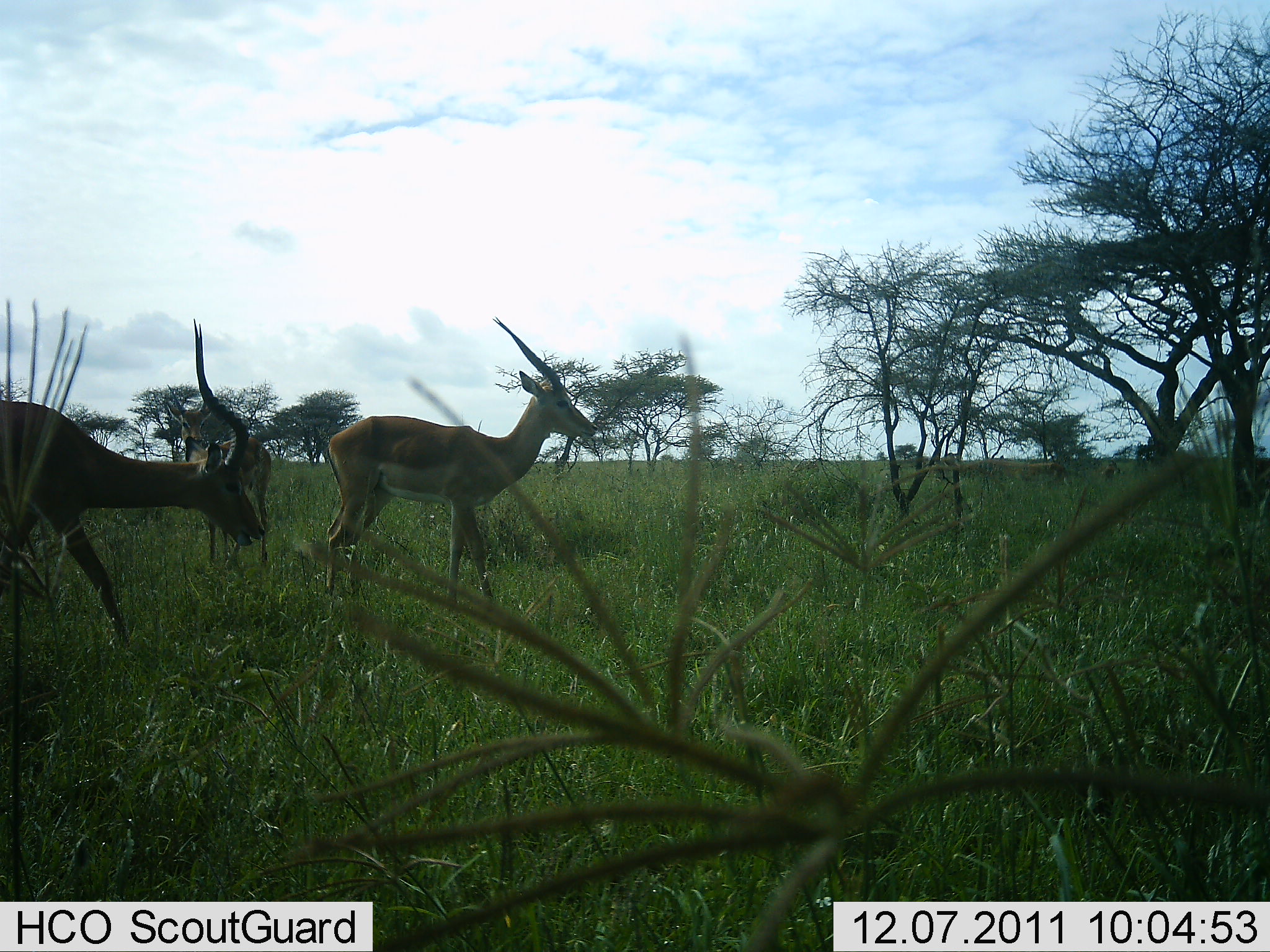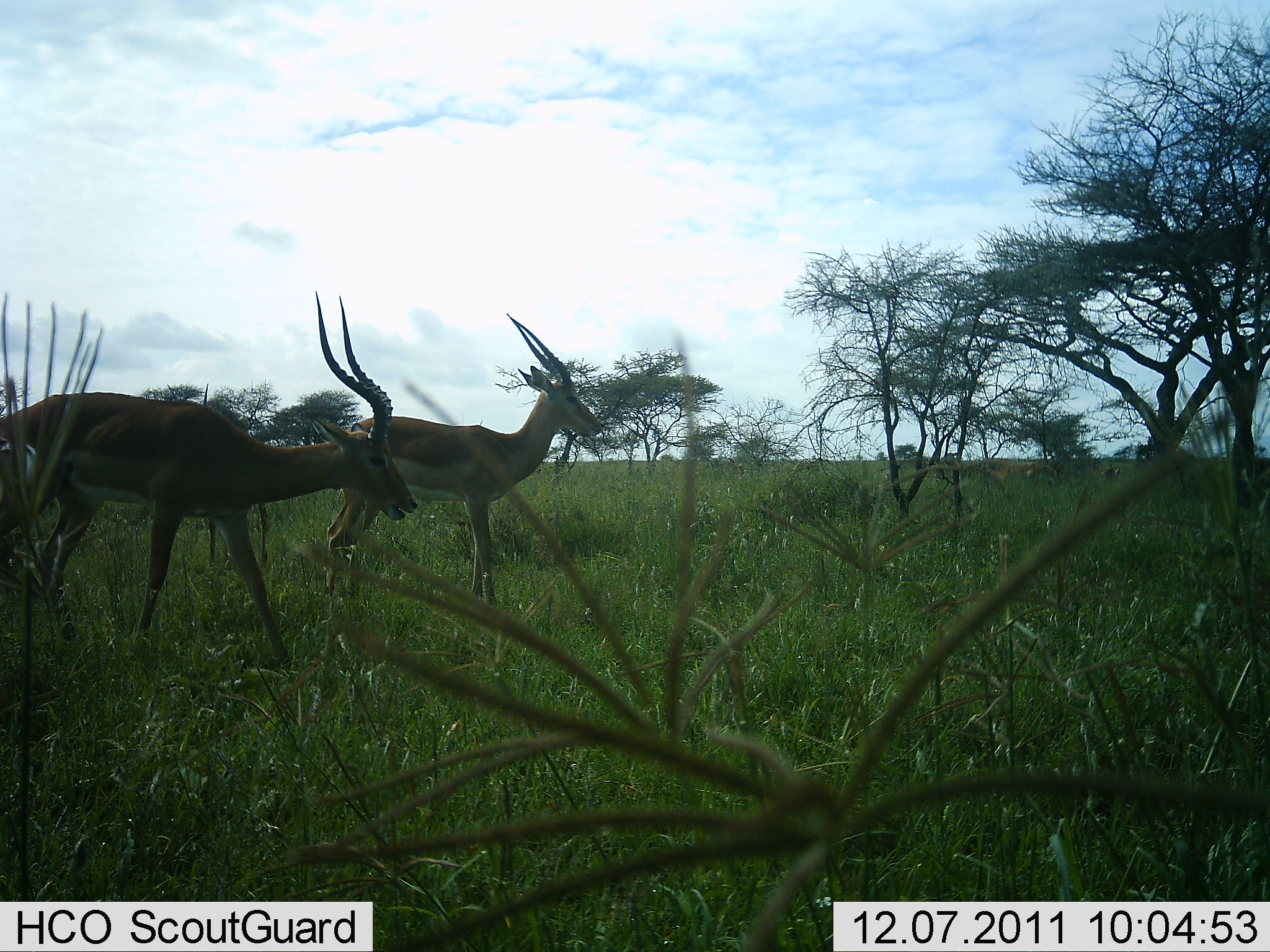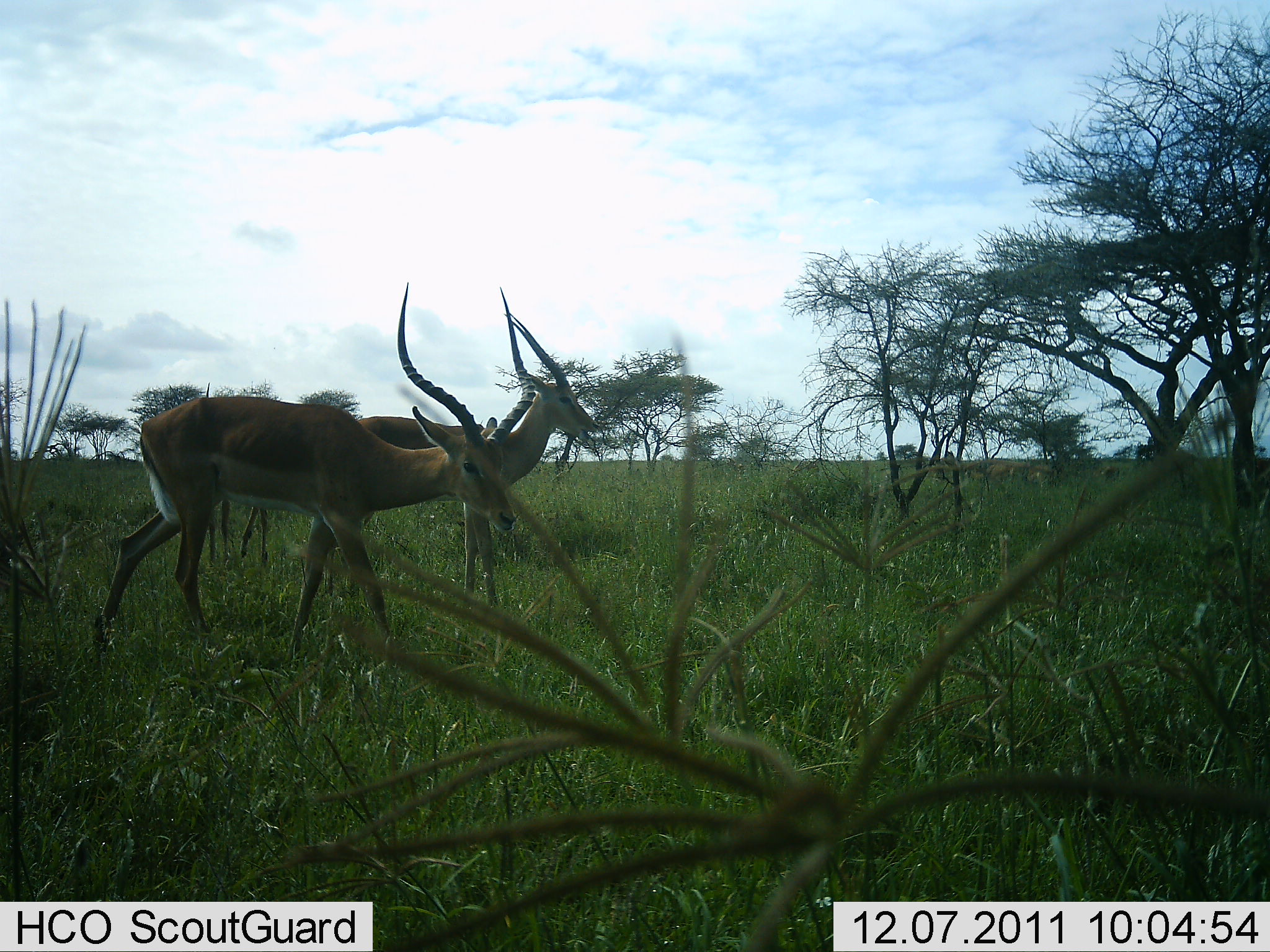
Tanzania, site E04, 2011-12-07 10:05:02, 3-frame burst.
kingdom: Animalia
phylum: Chordata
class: Mammalia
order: Artiodactyla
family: Bovidae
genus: Aepyceros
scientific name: Aepyceros melampus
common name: impala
Impala (Aepyceros melampus), count 2. Behavior (volunteer vote fractions): standing 33%, resting 0%, moving 92%, interacting 0%. Young present (vote fraction): 0%. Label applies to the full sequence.